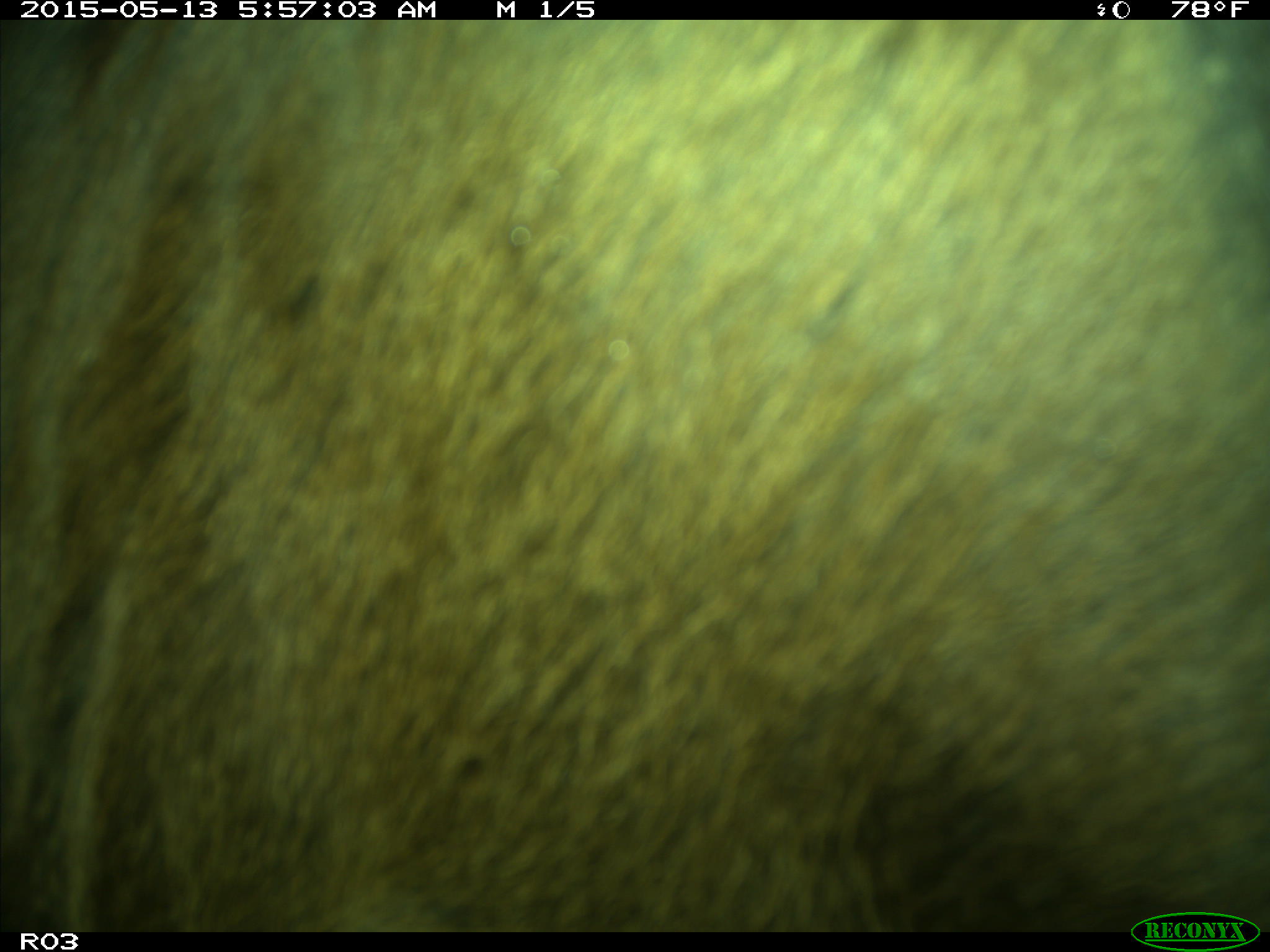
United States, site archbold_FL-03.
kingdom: Animalia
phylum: Chordata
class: Mammalia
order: Artiodactyla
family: Bovidae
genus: Bos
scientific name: Bos taurus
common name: domestic cow